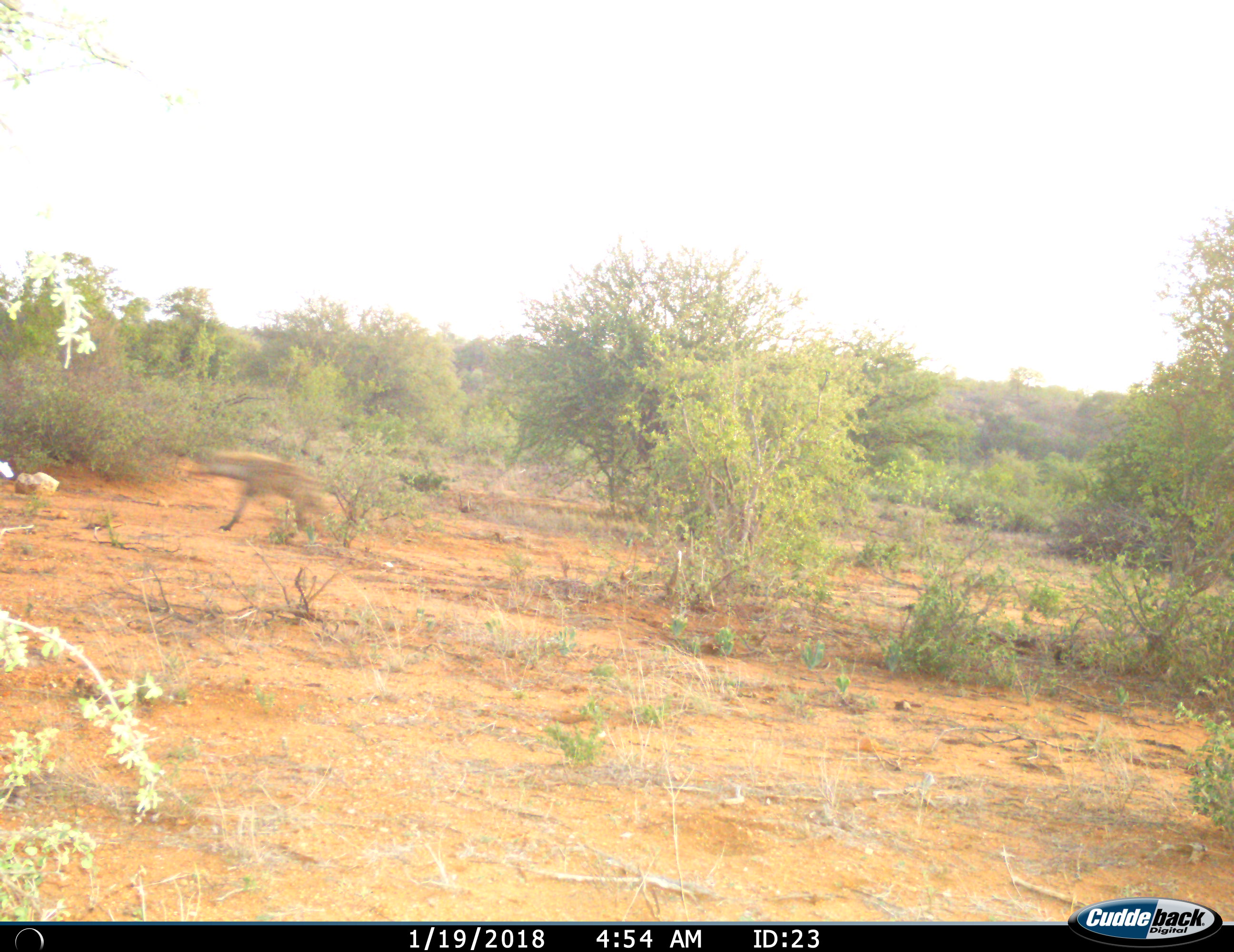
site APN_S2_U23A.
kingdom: Animalia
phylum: Chordata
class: Mammalia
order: Carnivora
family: Hyaenidae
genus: Crocuta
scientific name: Crocuta crocuta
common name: spotted hyena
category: hyenaspotted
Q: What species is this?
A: Hyenaspotted (spotted hyena) (Crocuta crocuta).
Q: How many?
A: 1.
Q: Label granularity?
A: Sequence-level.